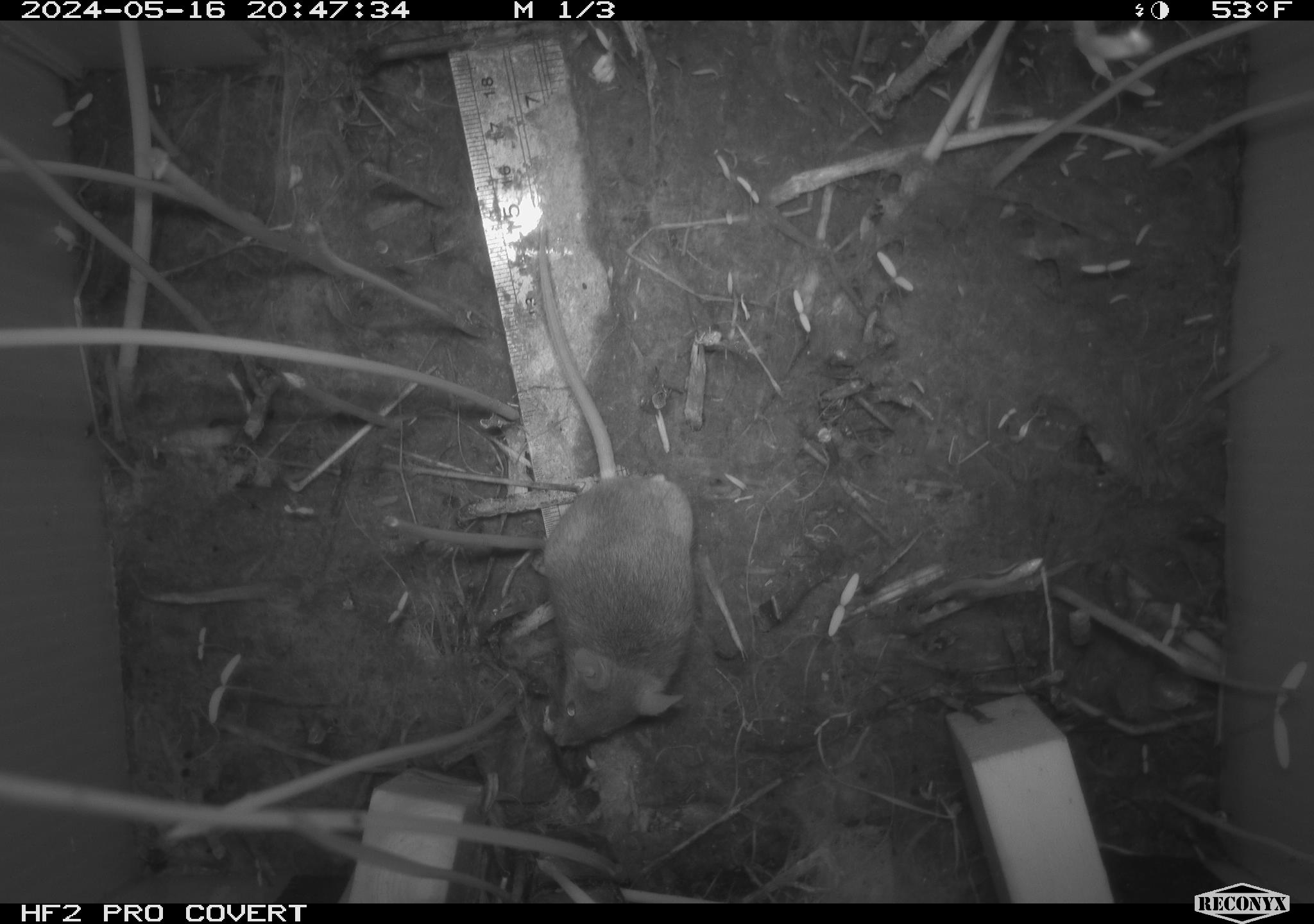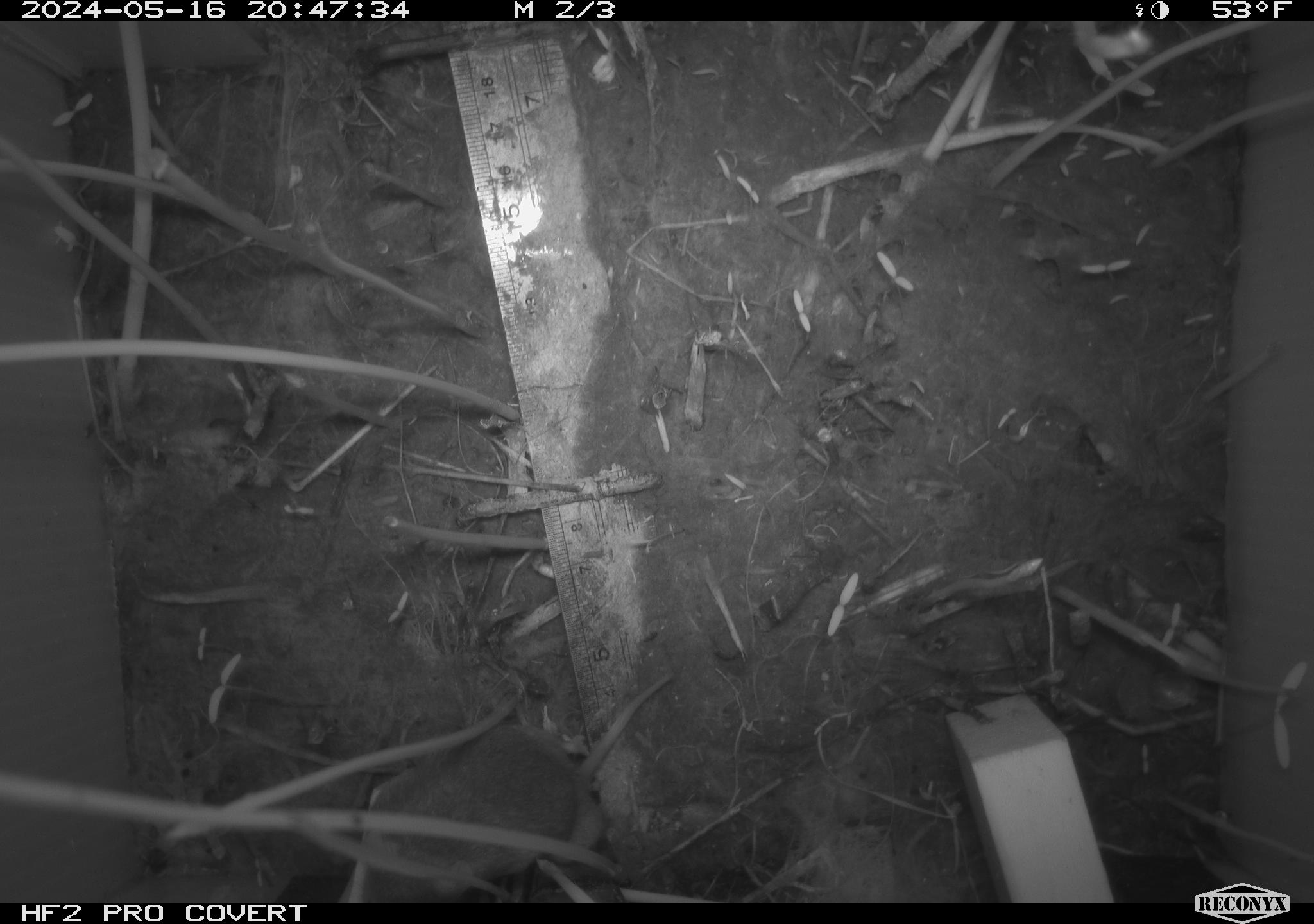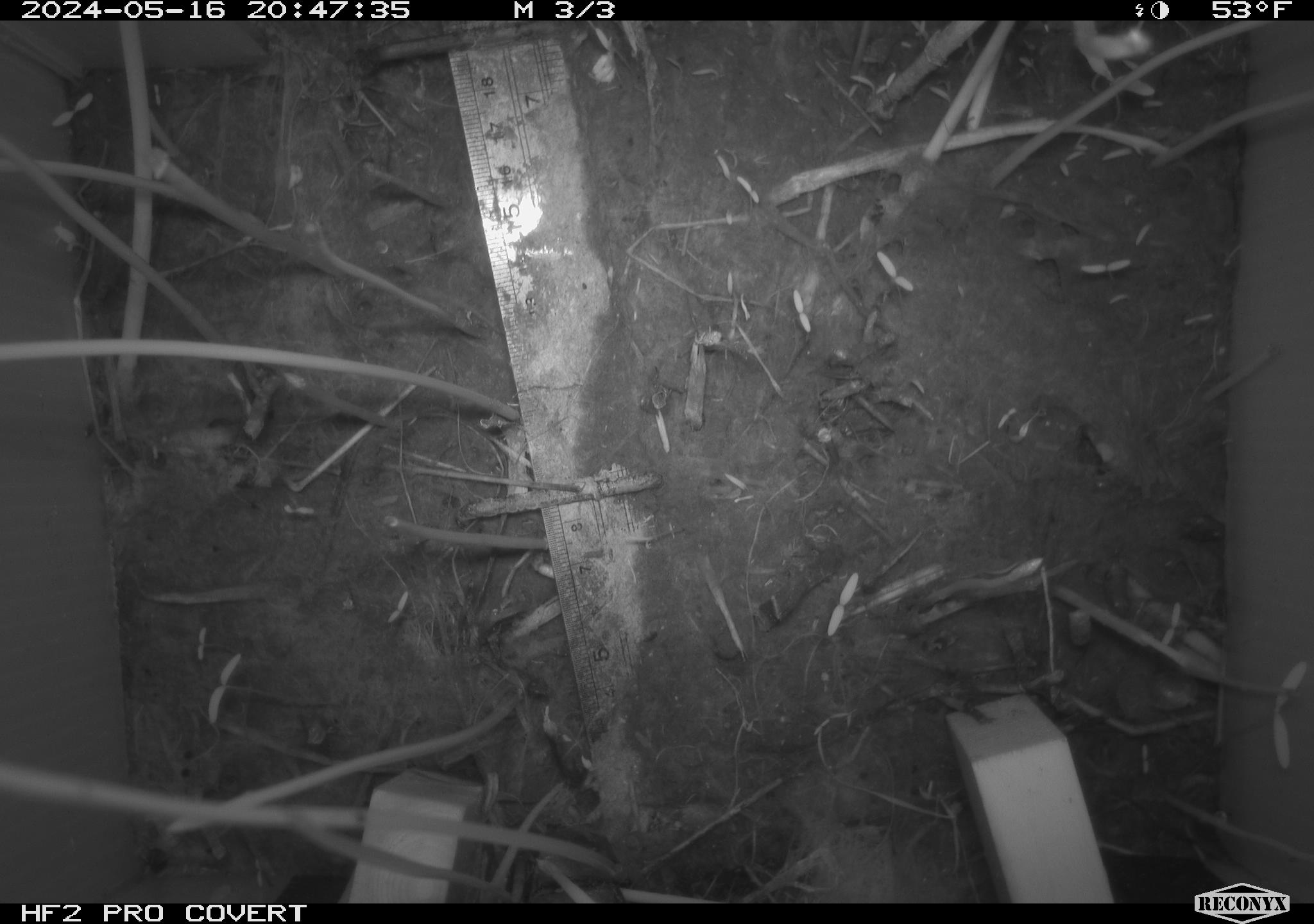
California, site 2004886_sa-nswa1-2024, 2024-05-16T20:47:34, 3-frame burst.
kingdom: Animalia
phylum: Chordata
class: Mammalia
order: Rodentia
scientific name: Rodentia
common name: mouse species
Mouse species (Rodentia).